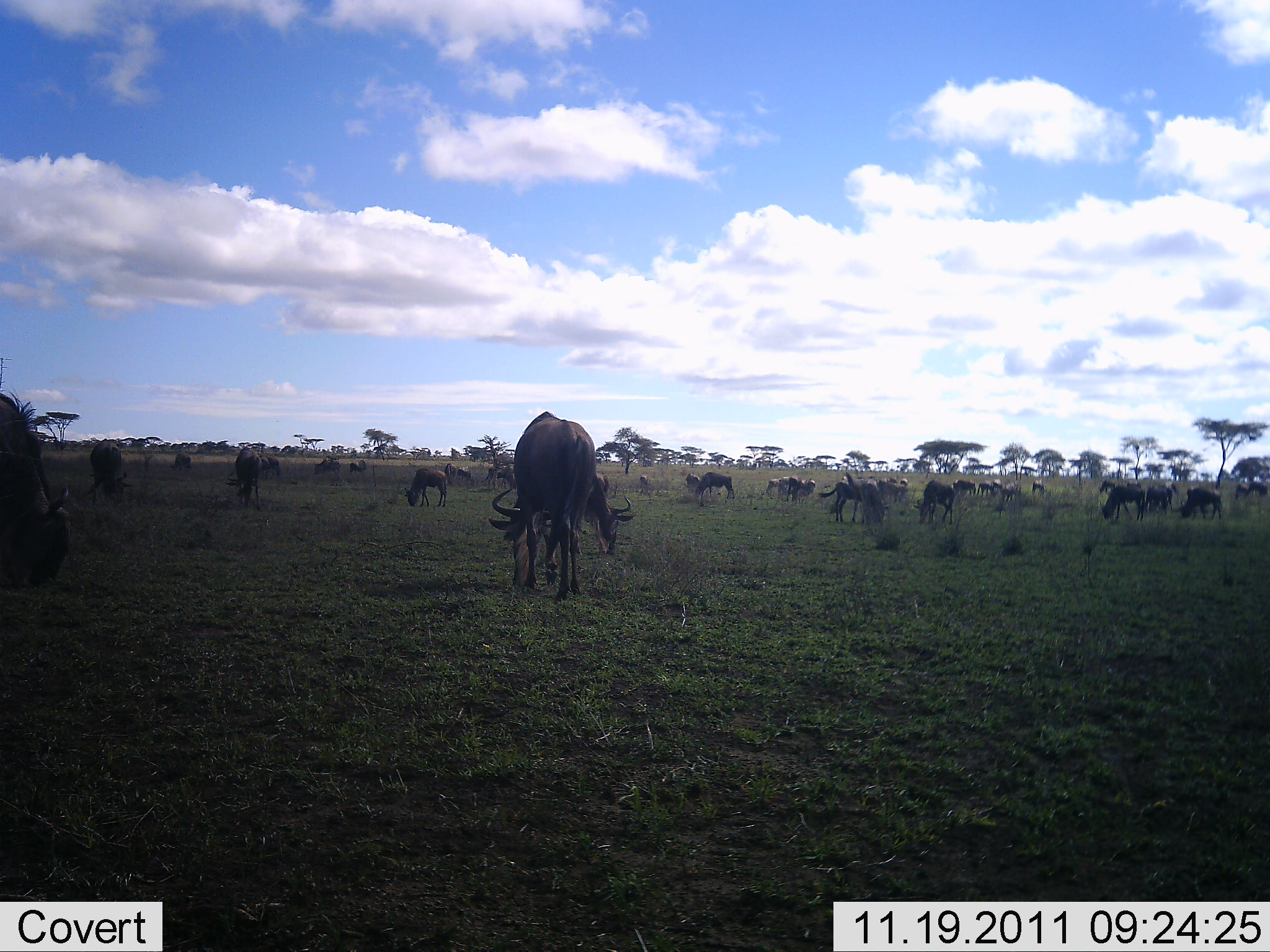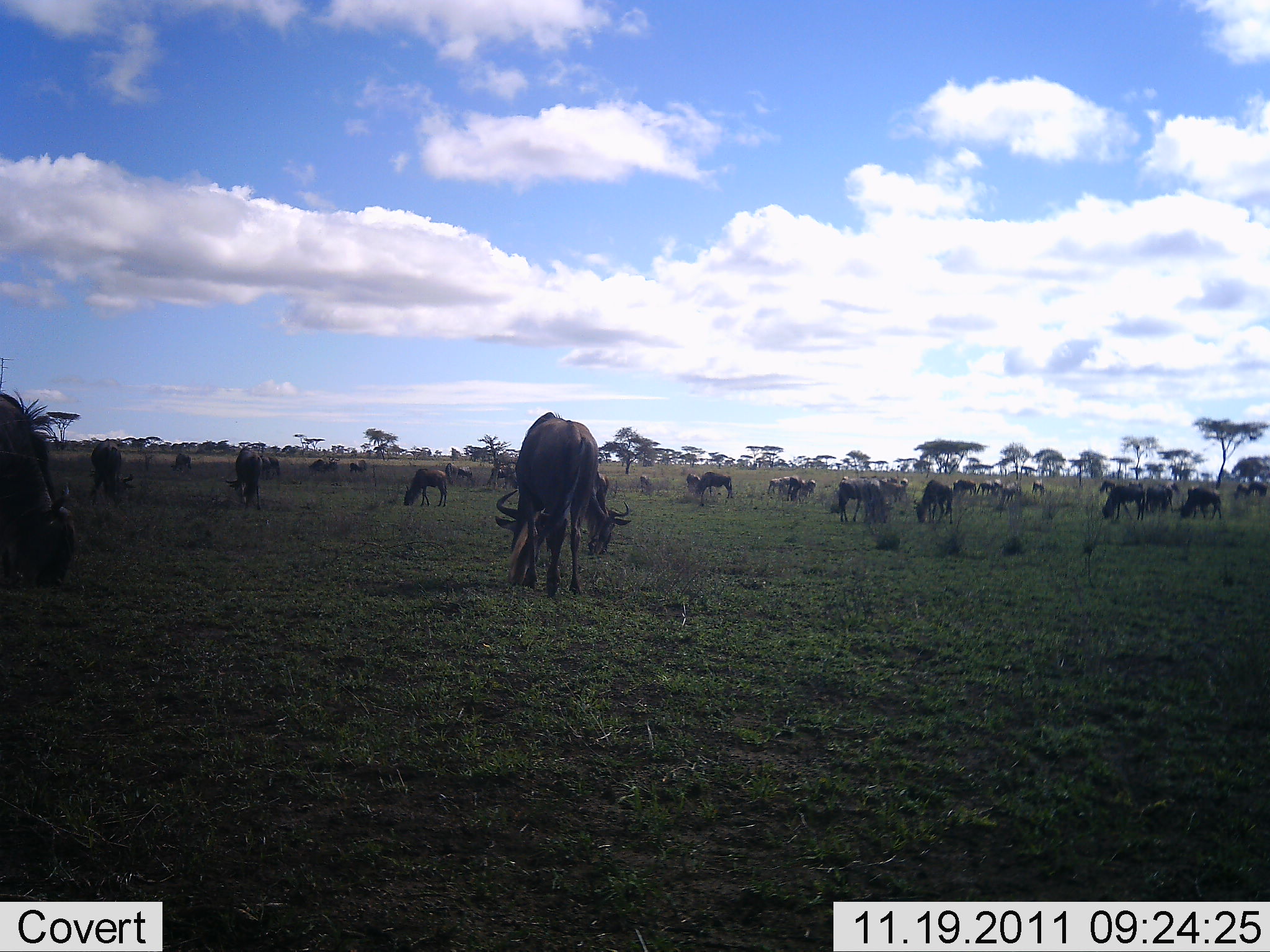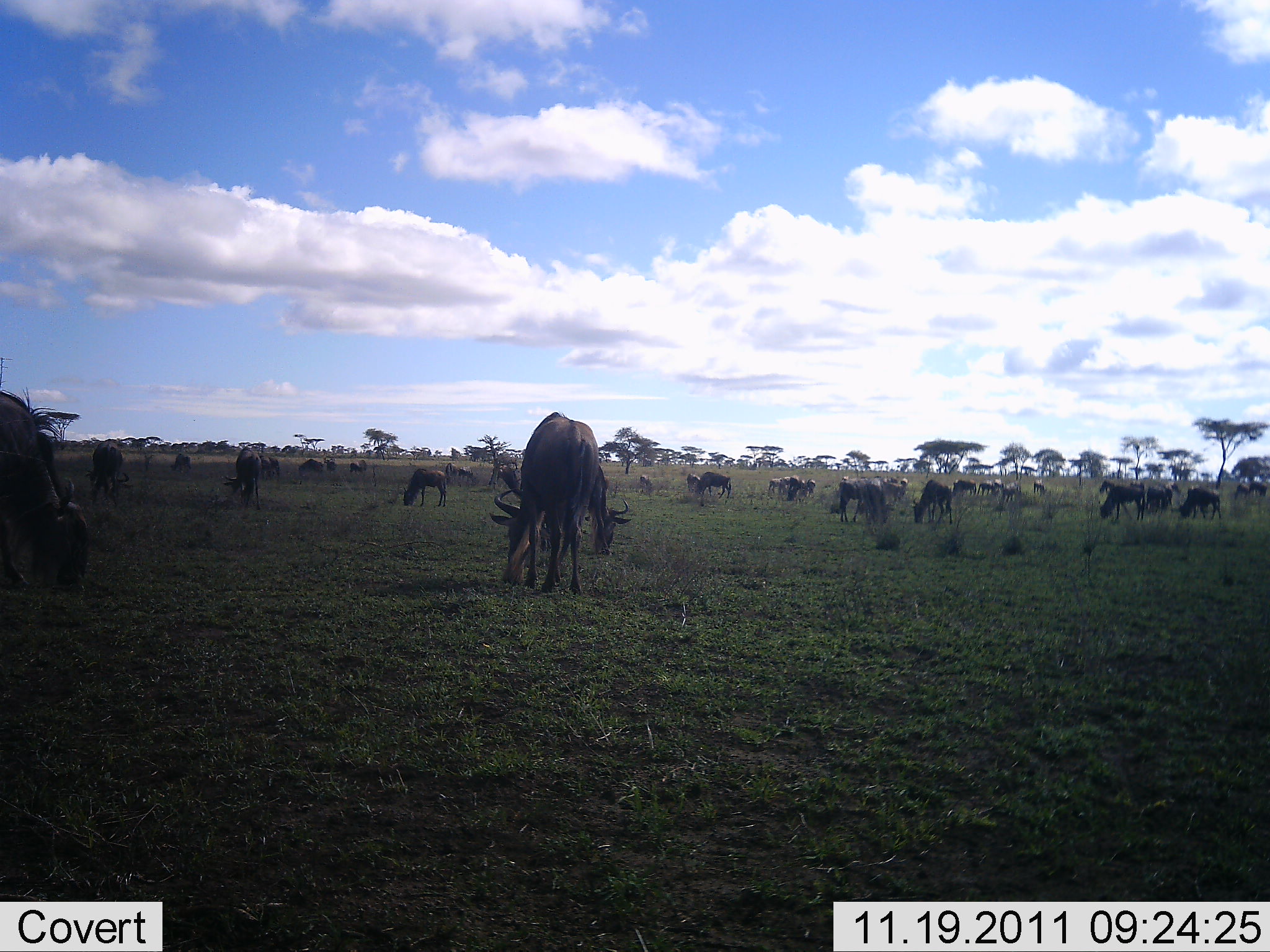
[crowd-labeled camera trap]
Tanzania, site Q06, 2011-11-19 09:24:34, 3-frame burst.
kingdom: Animalia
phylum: Chordata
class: Mammalia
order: Artiodactyla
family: Bovidae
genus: Connochaetes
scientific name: Connochaetes taurinus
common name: blue wildebeest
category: wildebeest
Wildebeest (blue wildebeest) (Connochaetes taurinus), count 11-50. Behavior (volunteer vote fractions): standing 40%, resting 7%, moving 20%, interacting 0%. Young present (vote fraction): 7%. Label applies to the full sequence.